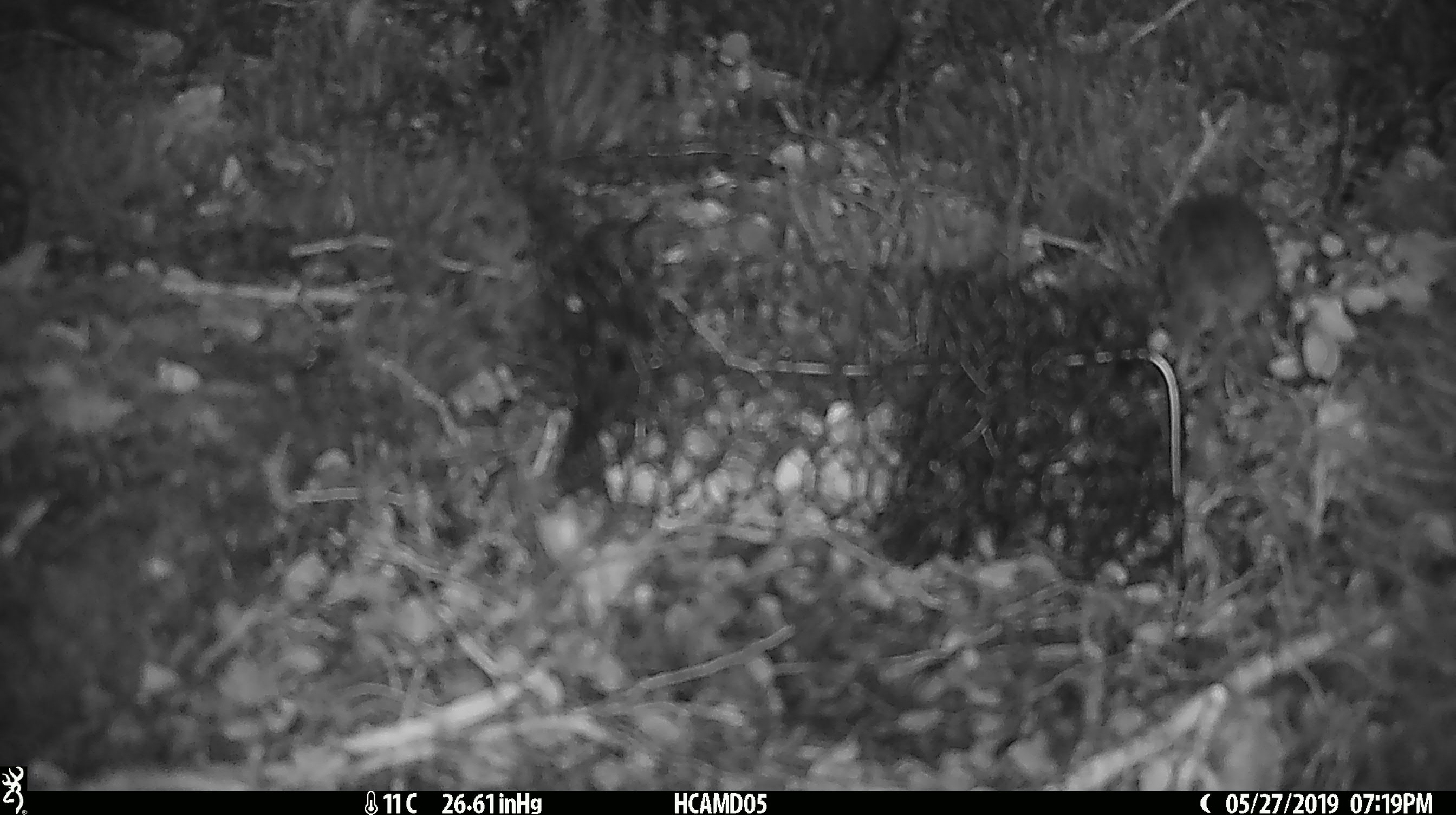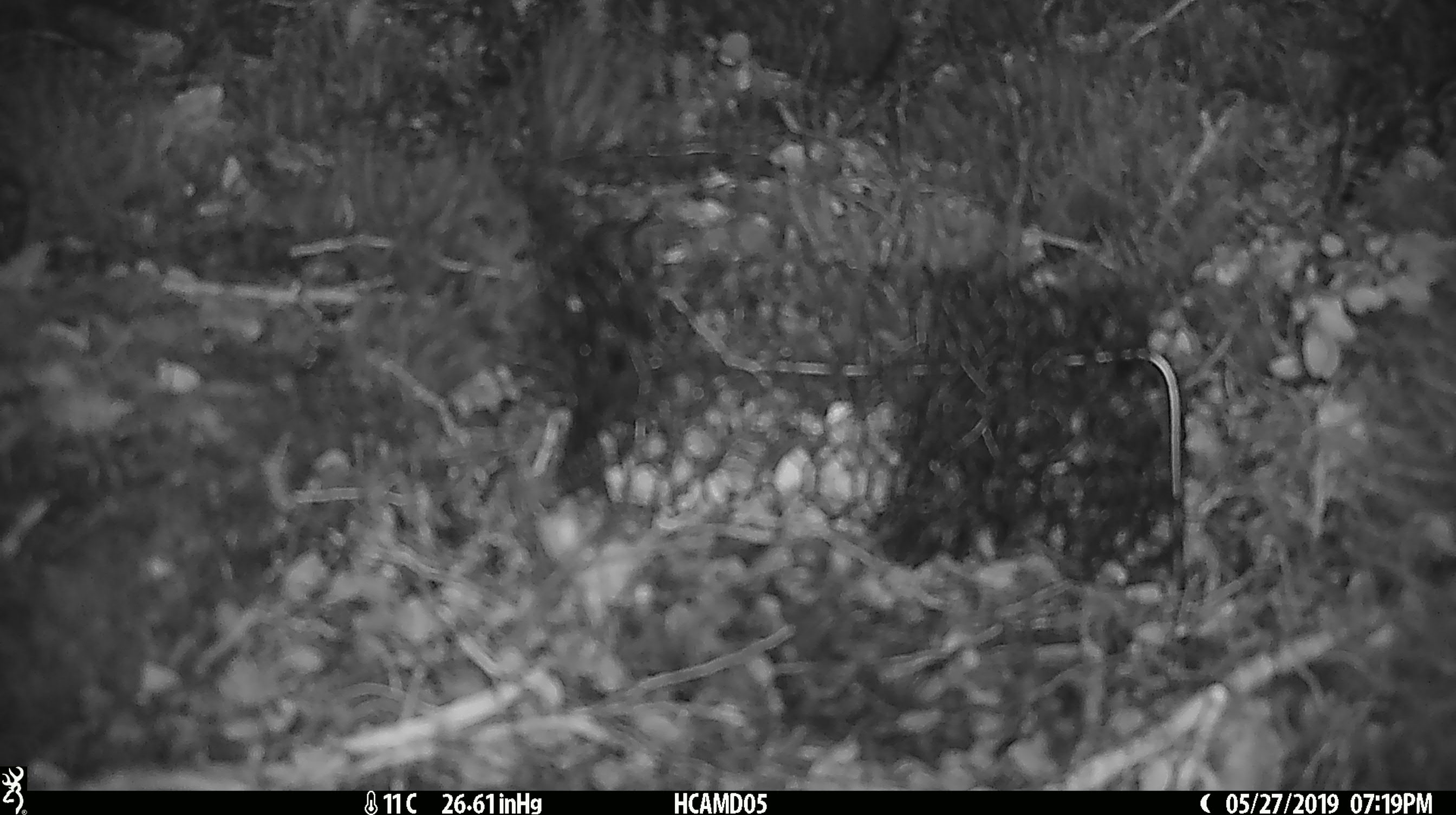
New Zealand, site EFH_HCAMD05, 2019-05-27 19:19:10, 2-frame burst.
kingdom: Animalia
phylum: Chordata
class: Mammalia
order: Rodentia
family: Muridae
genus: Mus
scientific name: Mus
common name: mouse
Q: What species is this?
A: Mouse (Mus).